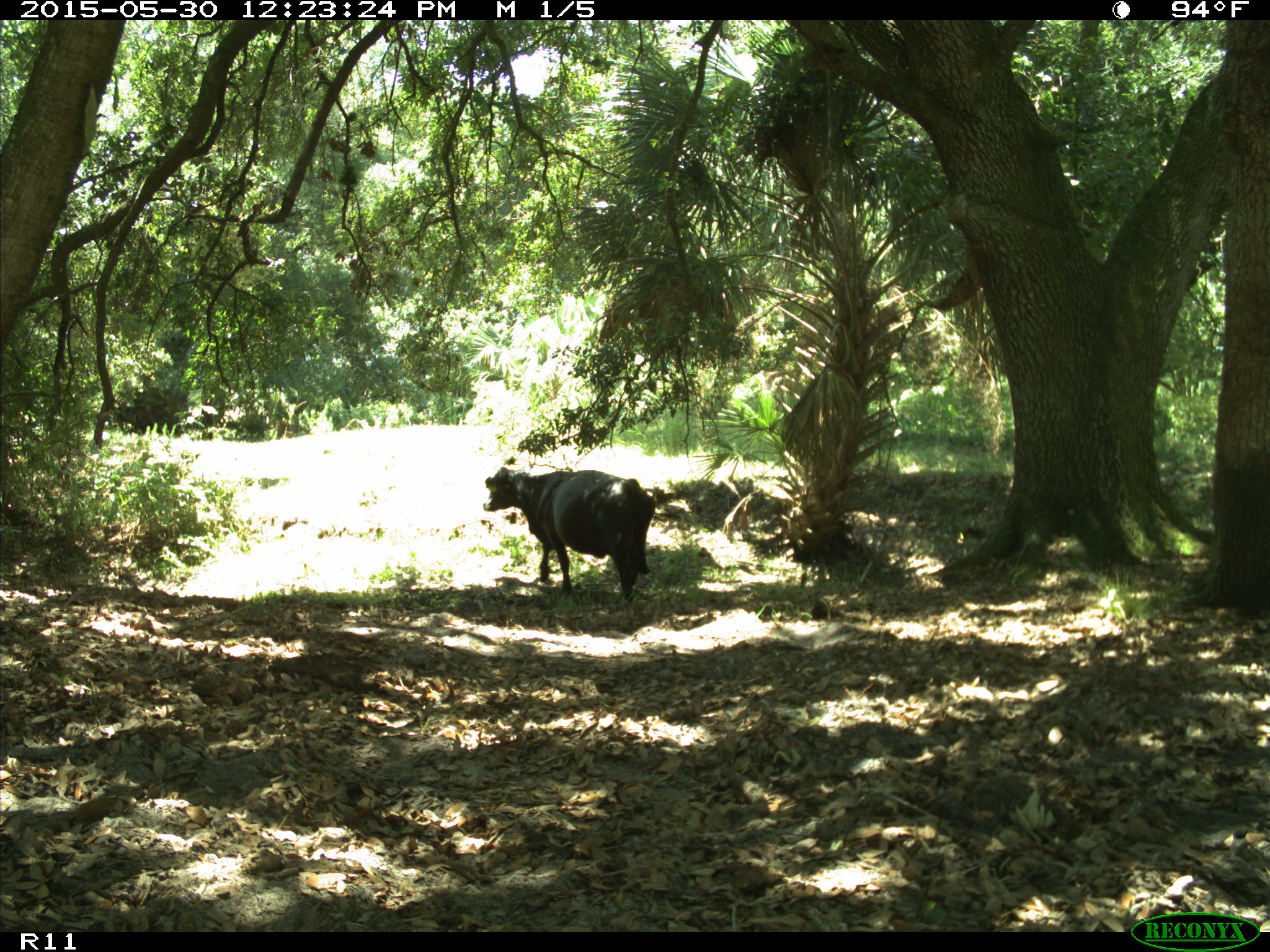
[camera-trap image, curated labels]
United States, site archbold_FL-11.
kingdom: Animalia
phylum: Chordata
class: Mammalia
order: Artiodactyla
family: Bovidae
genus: Bos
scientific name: Bos taurus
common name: domestic cow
Bos taurus (domestic cow).